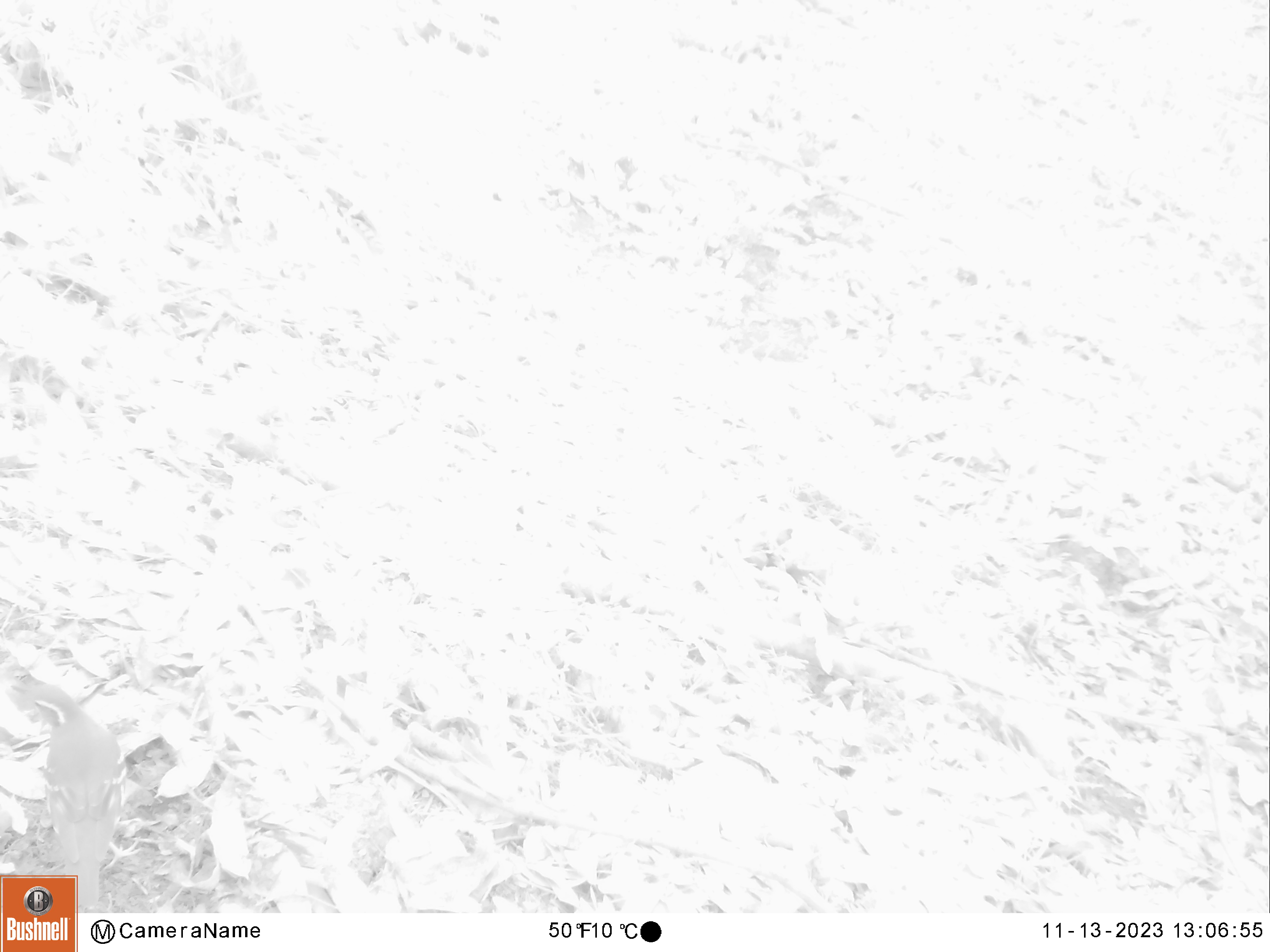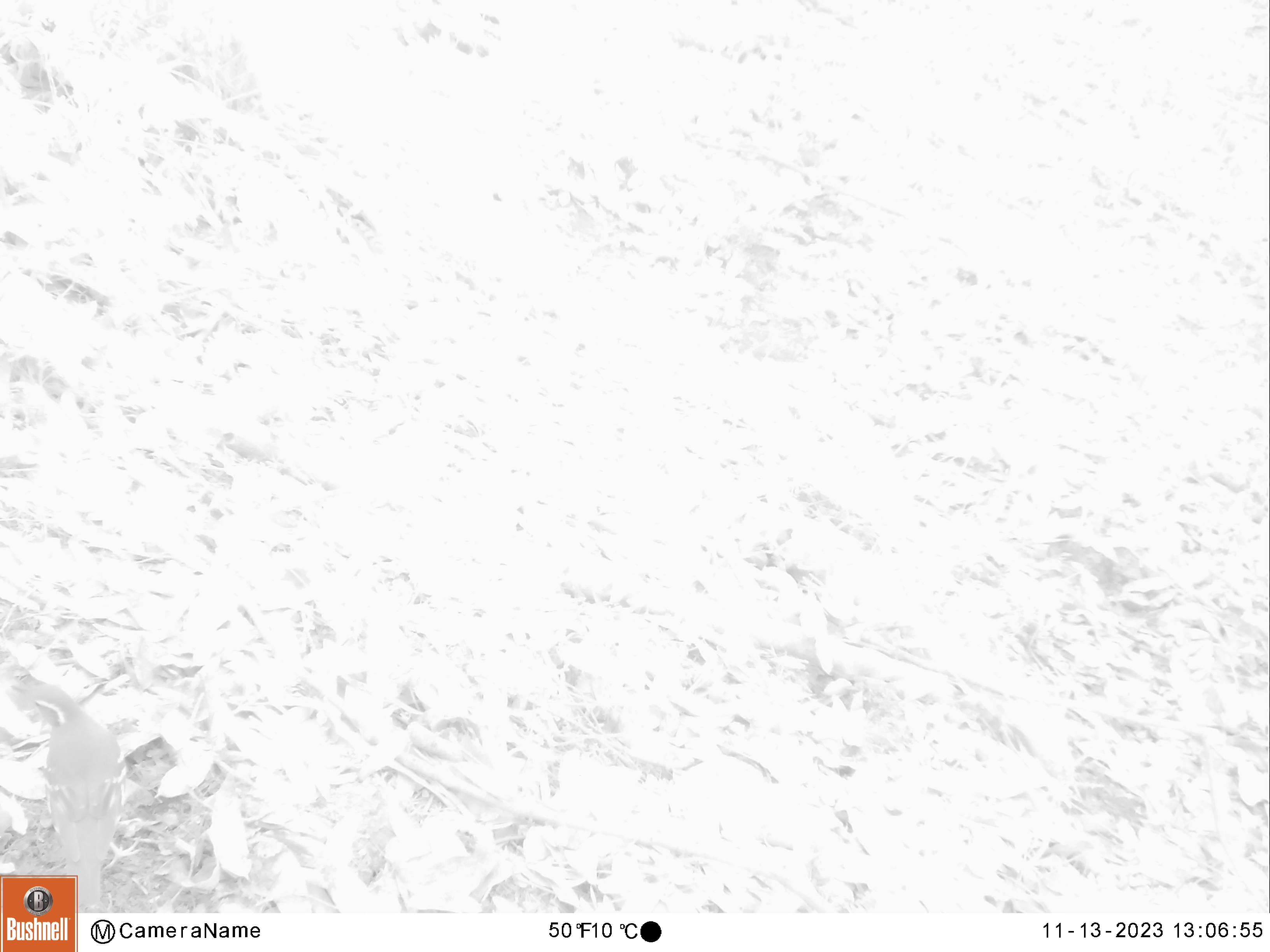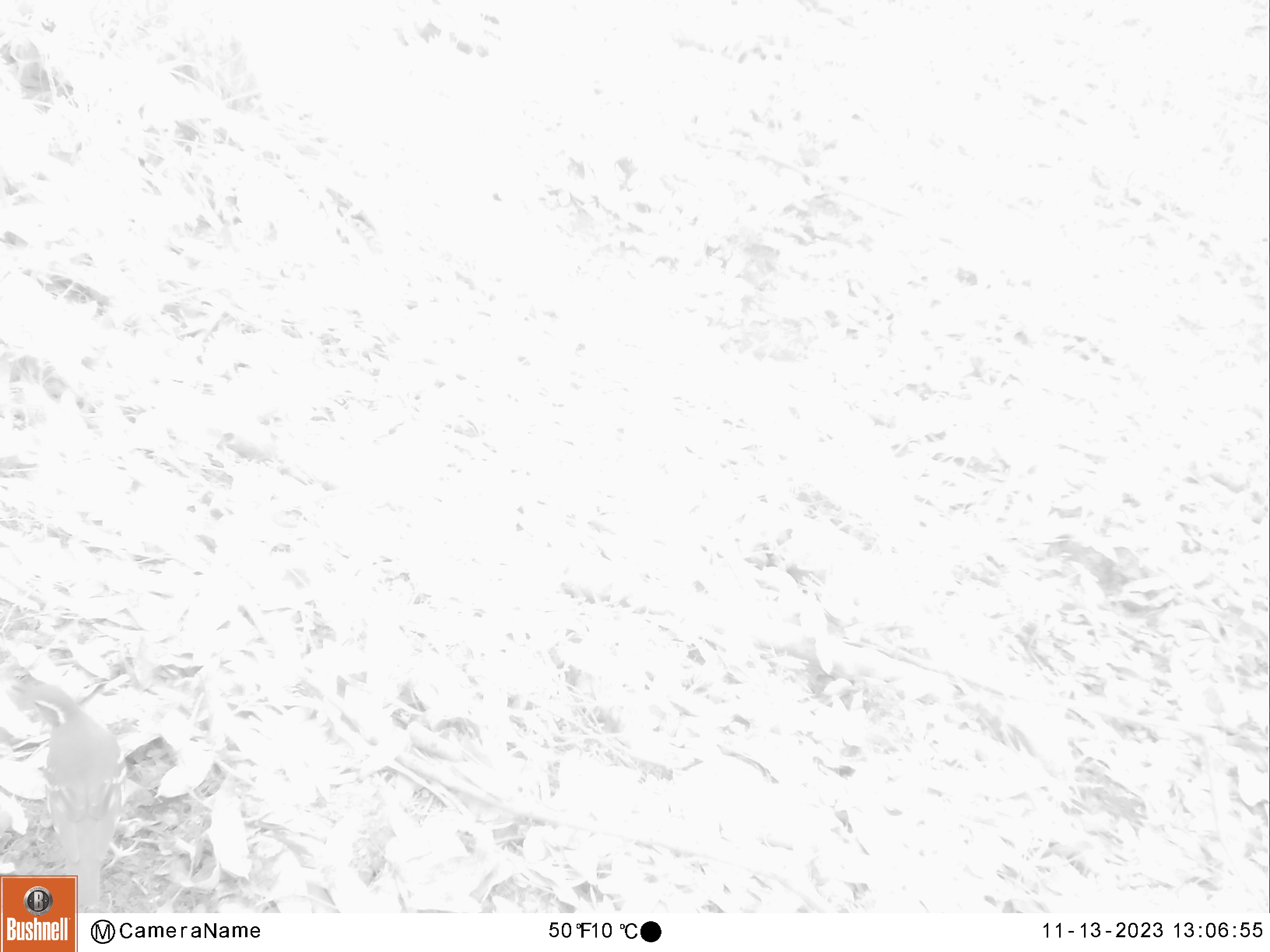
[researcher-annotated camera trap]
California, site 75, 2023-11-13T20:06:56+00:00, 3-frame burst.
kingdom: Animalia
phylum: Chordata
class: Aves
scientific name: Aves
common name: bird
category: unknown bird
Unknown bird (bird) (Aves).